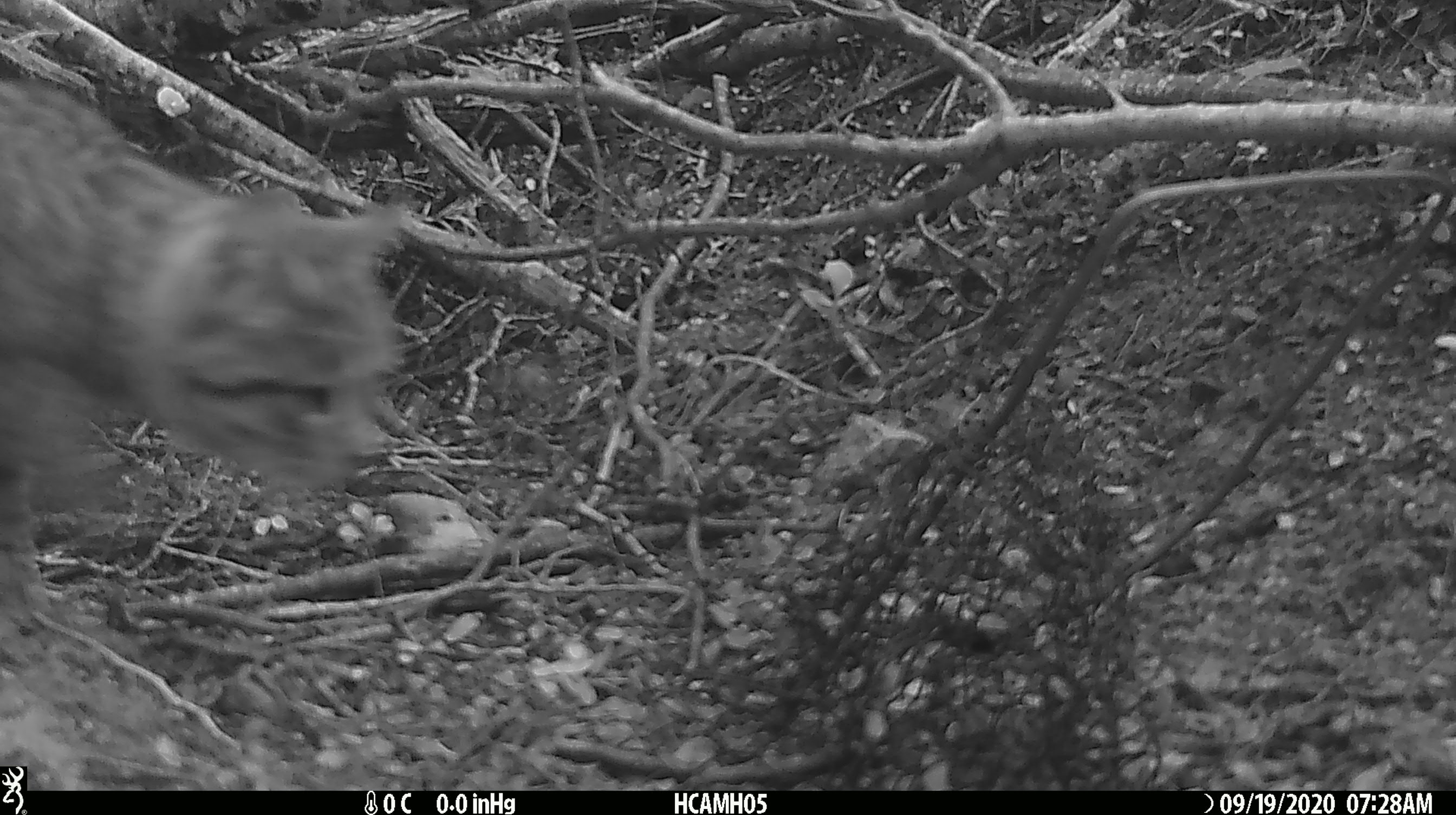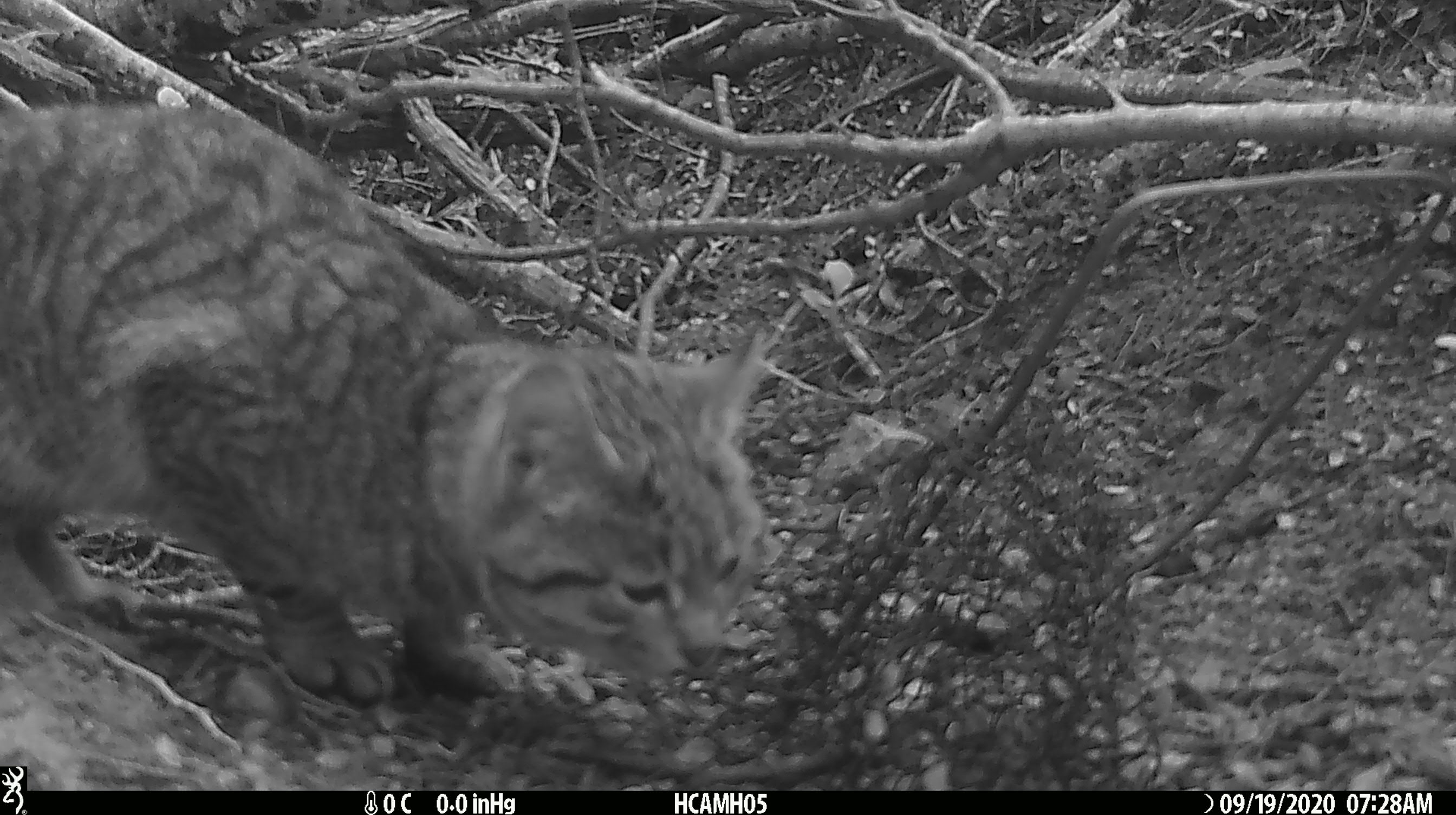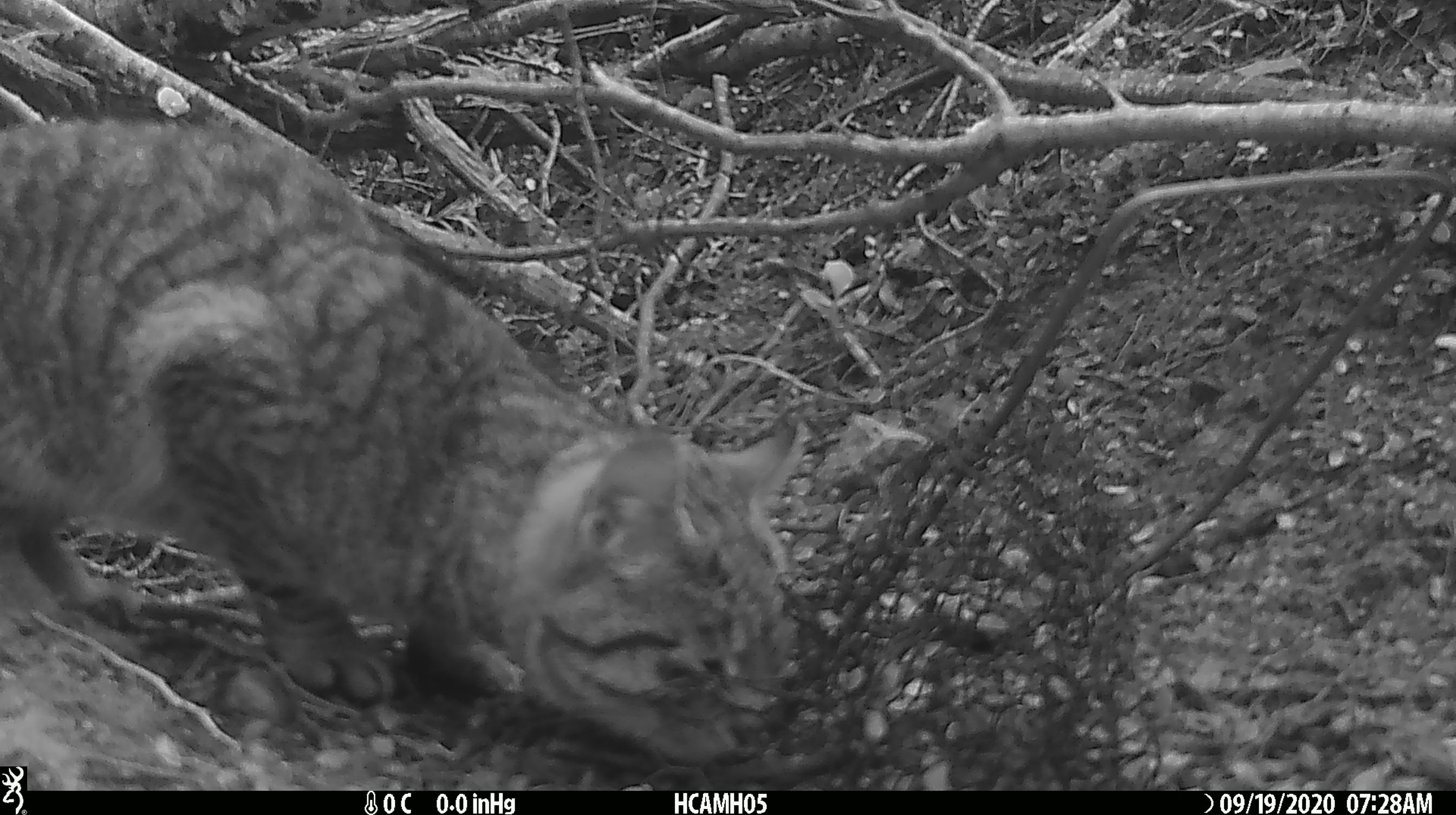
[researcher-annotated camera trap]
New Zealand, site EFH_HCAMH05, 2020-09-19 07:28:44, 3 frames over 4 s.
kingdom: Animalia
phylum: Chordata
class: Mammalia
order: Carnivora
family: Felidae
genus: Felis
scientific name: Felis catus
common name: domestic cat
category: cat